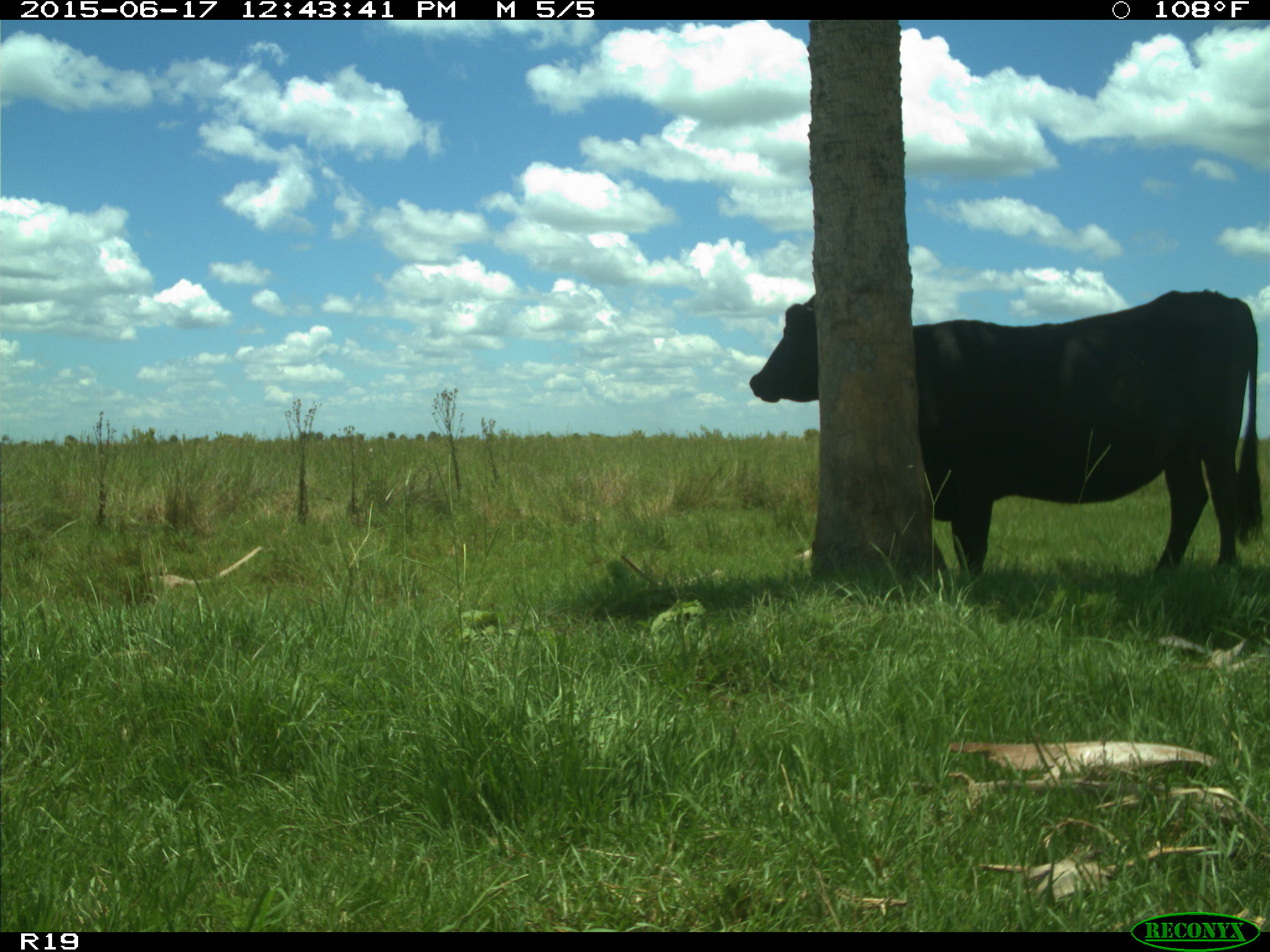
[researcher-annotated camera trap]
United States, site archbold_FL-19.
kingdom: Animalia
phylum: Chordata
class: Mammalia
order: Artiodactyla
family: Bovidae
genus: Bos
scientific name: Bos taurus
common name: domestic cow